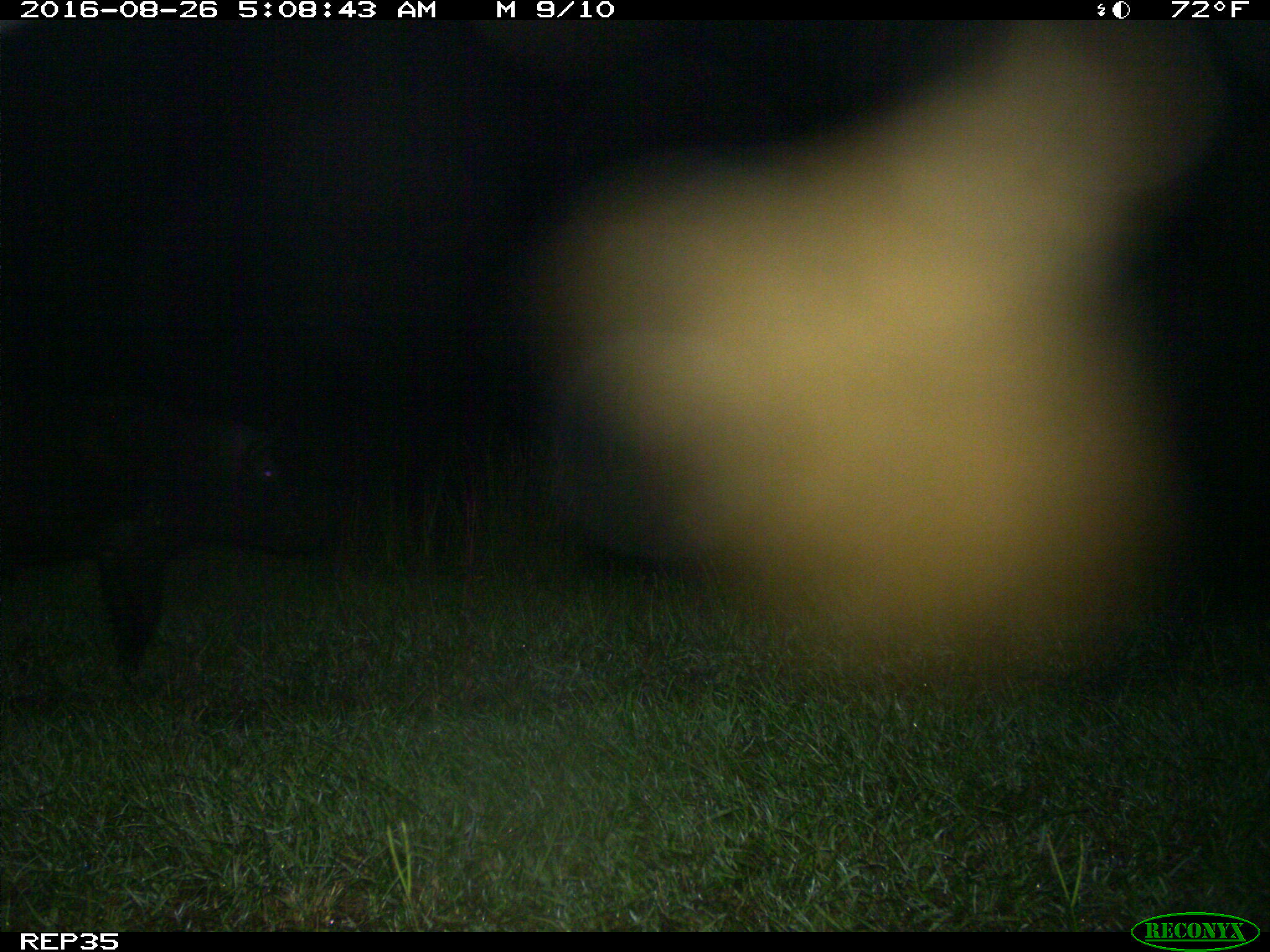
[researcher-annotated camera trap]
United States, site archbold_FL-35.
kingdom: Animalia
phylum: Chordata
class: Mammalia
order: Artiodactyla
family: Suidae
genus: Sus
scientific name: Sus scrofa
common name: wild boar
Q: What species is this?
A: Sus scrofa (wild boar).